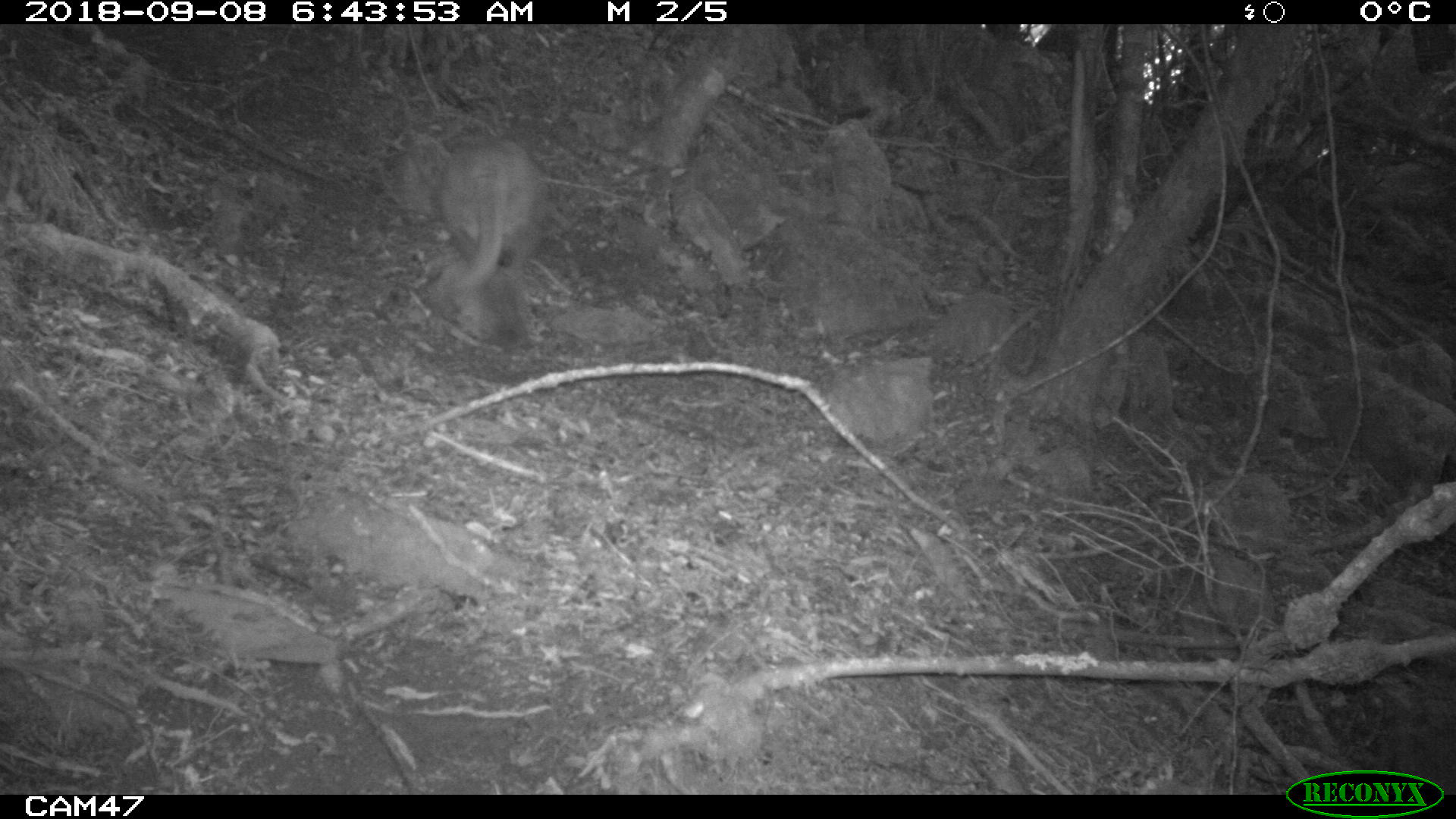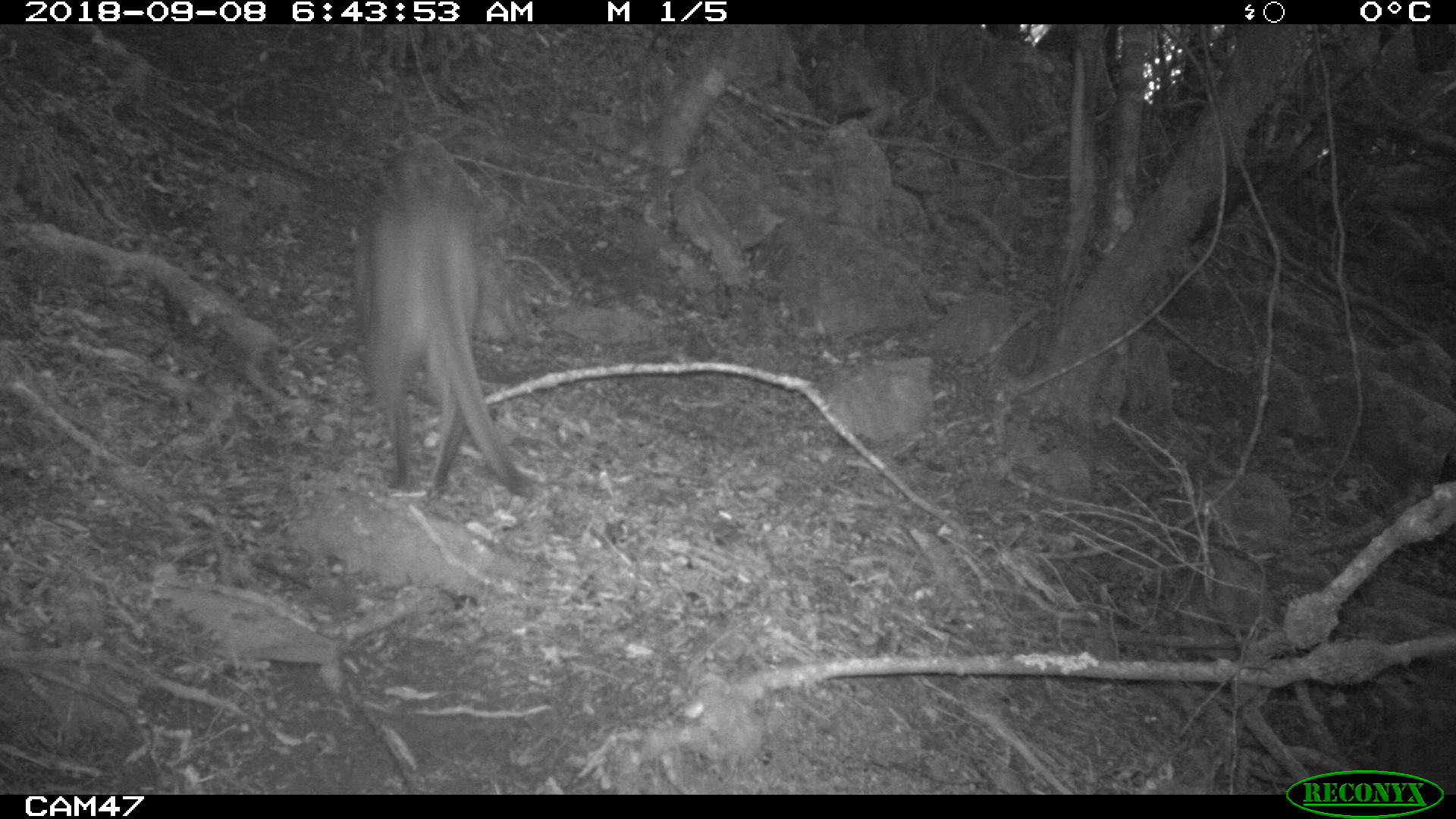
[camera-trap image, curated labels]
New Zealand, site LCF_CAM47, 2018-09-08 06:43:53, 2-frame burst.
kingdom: Animalia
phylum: Chordata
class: Mammalia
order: Diprotodontia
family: Macropodidae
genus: Notamacropus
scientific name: Notamacropus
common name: wallaby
Wallaby (Notamacropus).